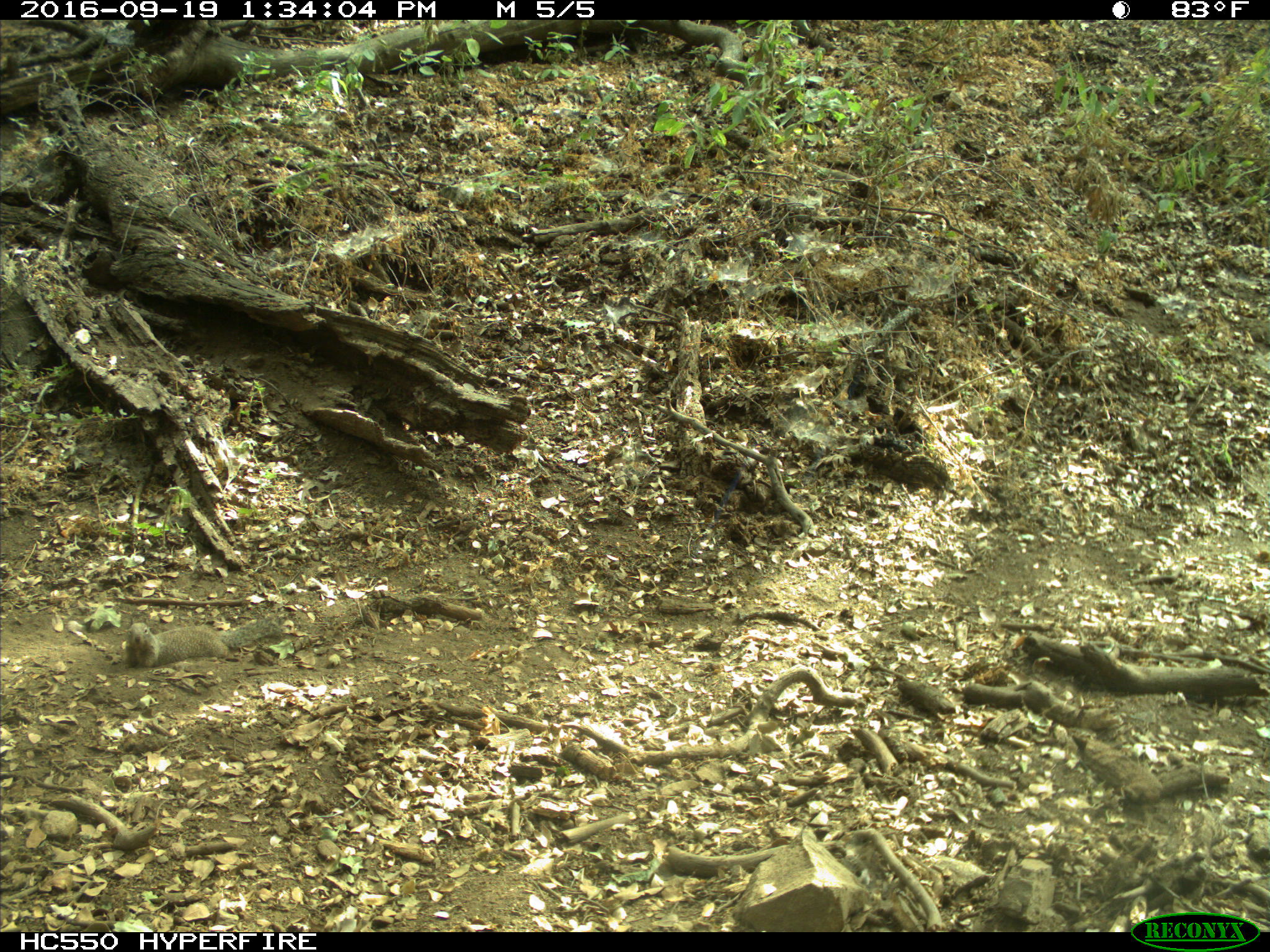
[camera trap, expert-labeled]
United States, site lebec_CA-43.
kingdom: Animalia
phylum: Chordata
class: Mammalia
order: Rodentia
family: Sciuridae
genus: Otospermophilus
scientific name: Otospermophilus beecheyi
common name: california ground squirrel